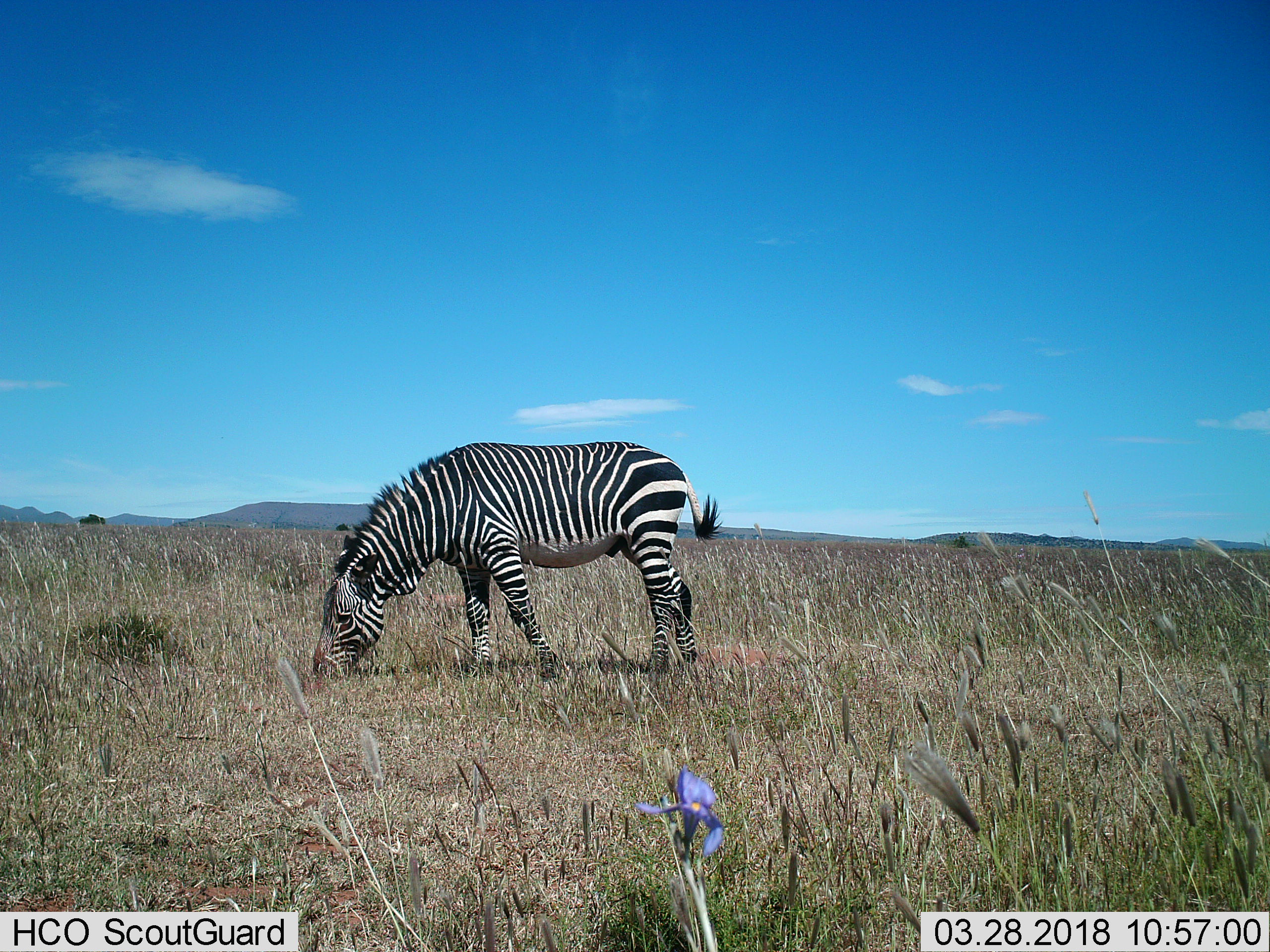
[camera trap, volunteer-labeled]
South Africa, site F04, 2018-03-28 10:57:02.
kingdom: Animalia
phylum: Chordata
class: Mammalia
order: Perissodactyla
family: Equidae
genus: Equus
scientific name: Equus zebra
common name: mountain zebra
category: zebramountain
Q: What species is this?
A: Zebramountain (mountain zebra) (Equus zebra).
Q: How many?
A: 1.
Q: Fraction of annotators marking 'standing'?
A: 12%.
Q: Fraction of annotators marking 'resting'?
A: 0%.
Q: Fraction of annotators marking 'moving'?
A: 0%.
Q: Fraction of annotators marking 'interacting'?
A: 0%.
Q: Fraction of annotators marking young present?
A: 12%.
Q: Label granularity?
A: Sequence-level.